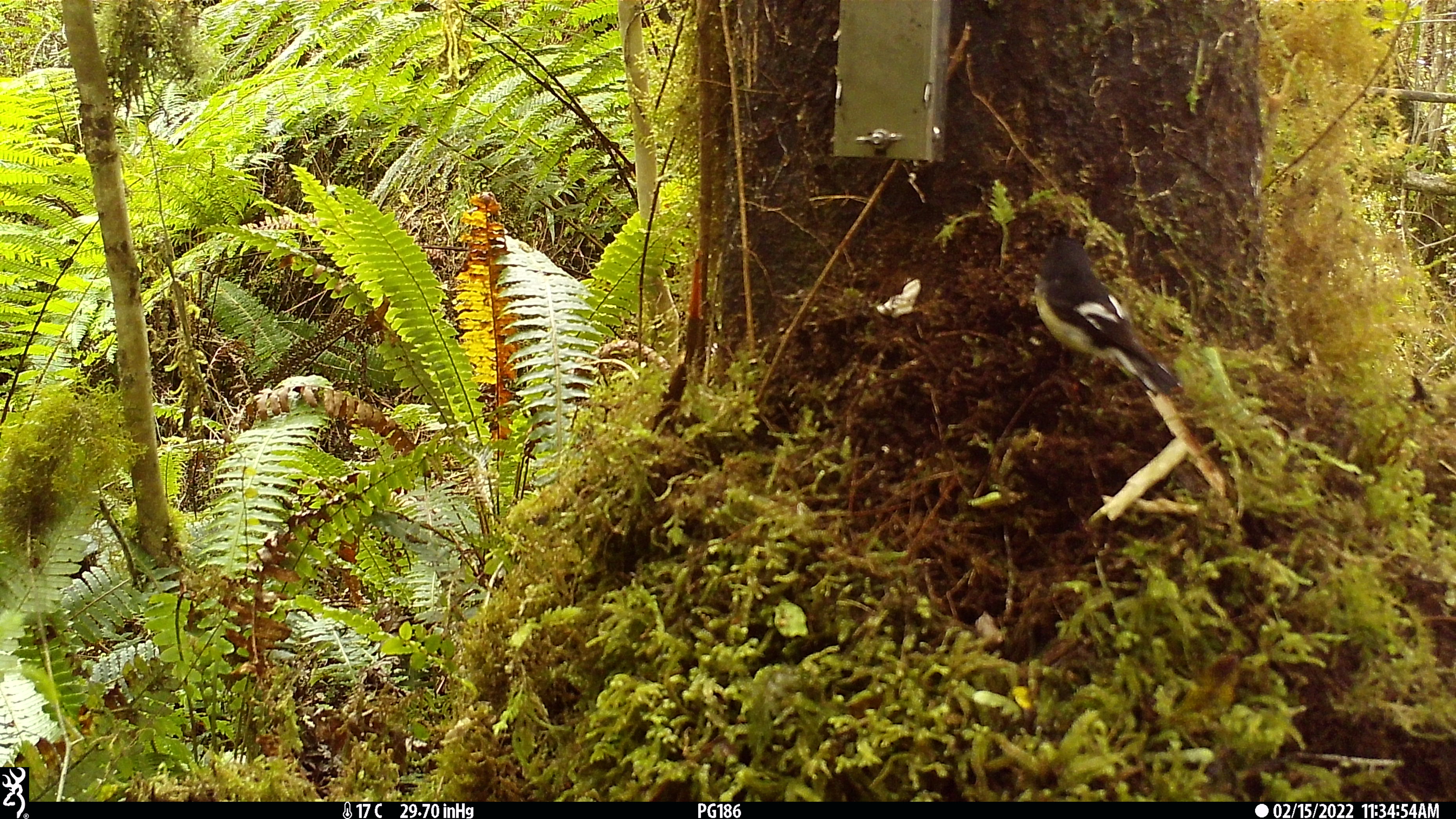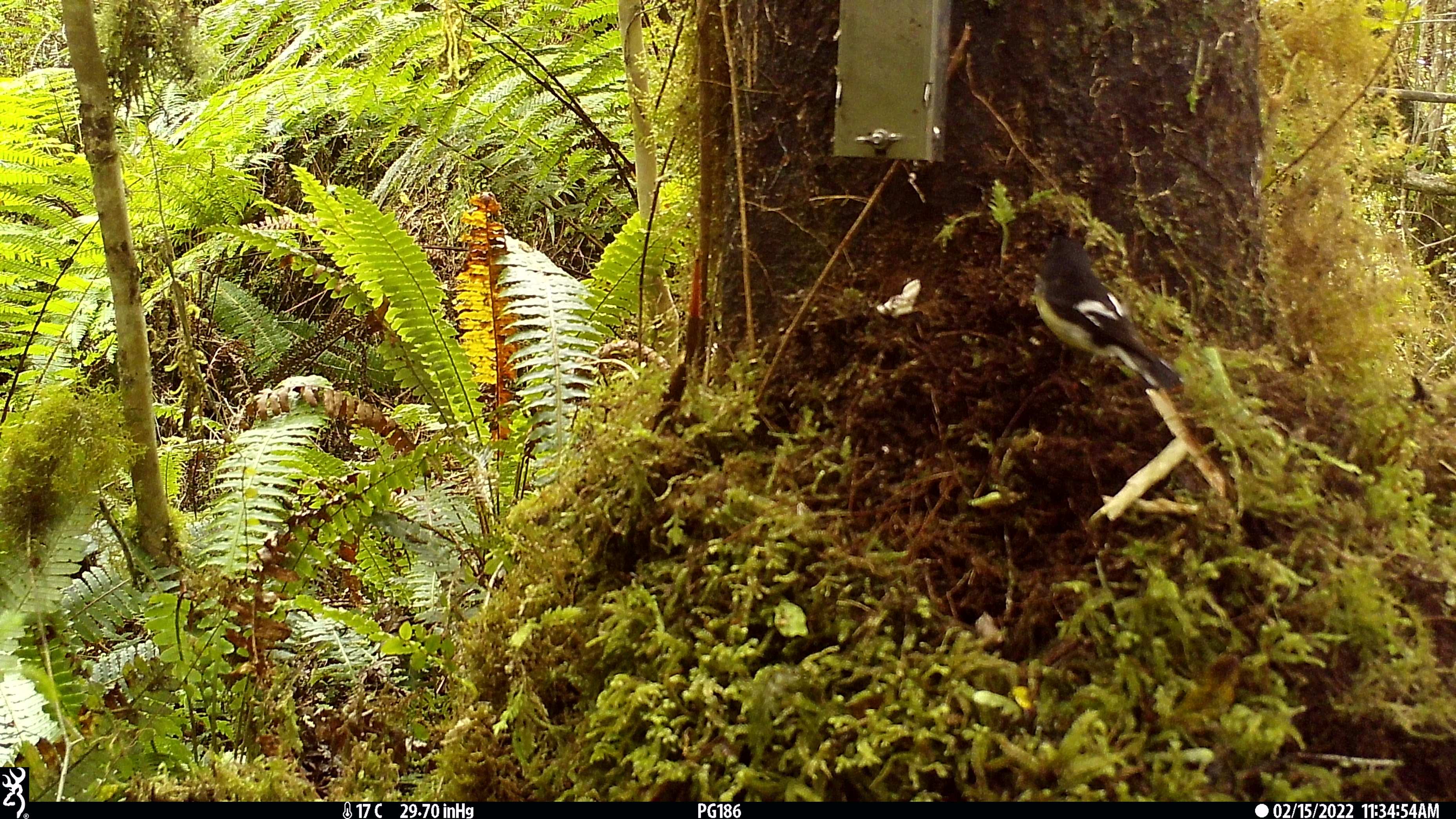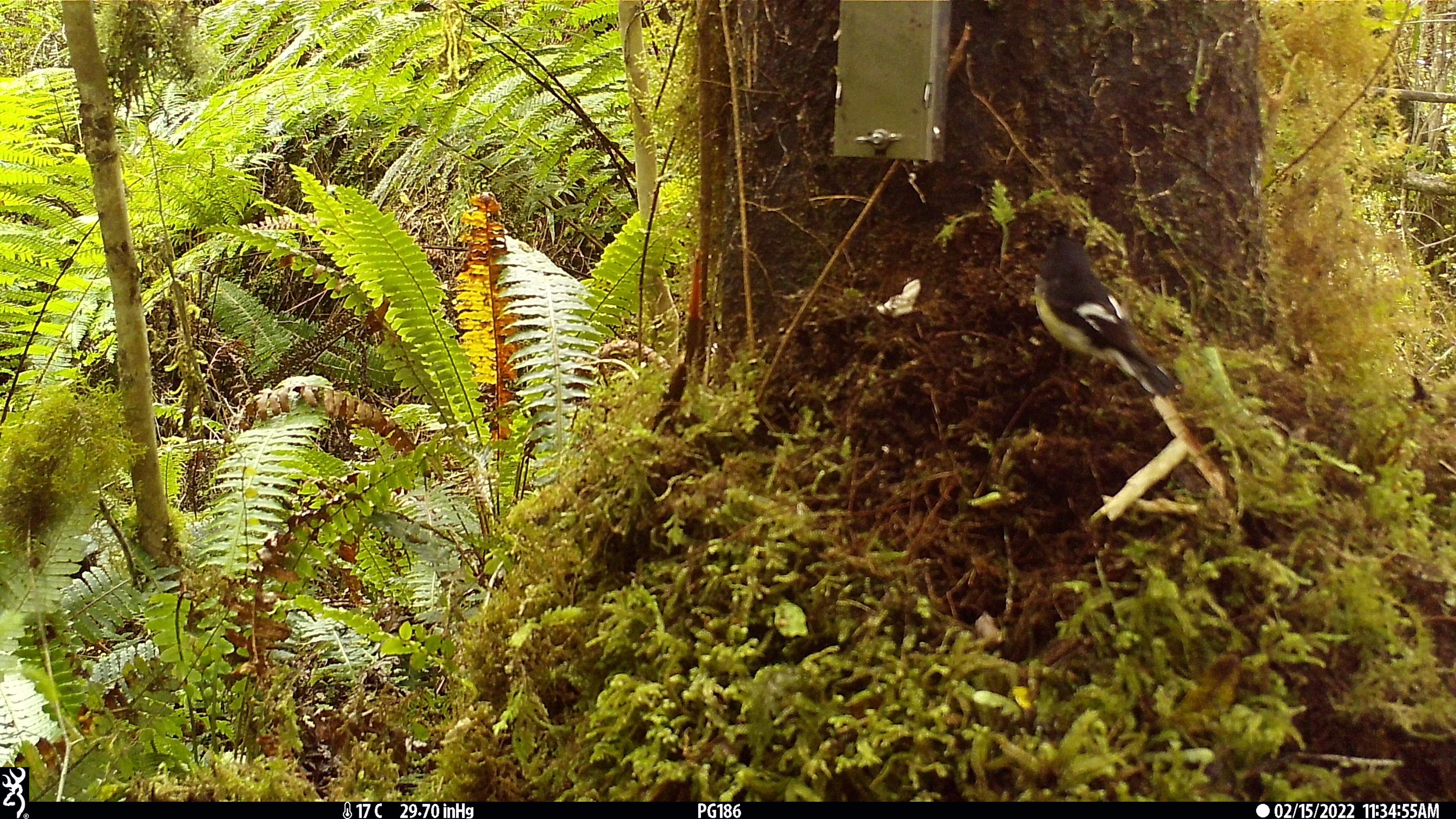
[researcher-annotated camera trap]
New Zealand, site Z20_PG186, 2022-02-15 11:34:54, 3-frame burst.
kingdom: Animalia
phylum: Chordata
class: Aves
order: Passeriformes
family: Petroicidae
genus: Petroica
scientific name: Petroica macrocephala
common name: tomtit